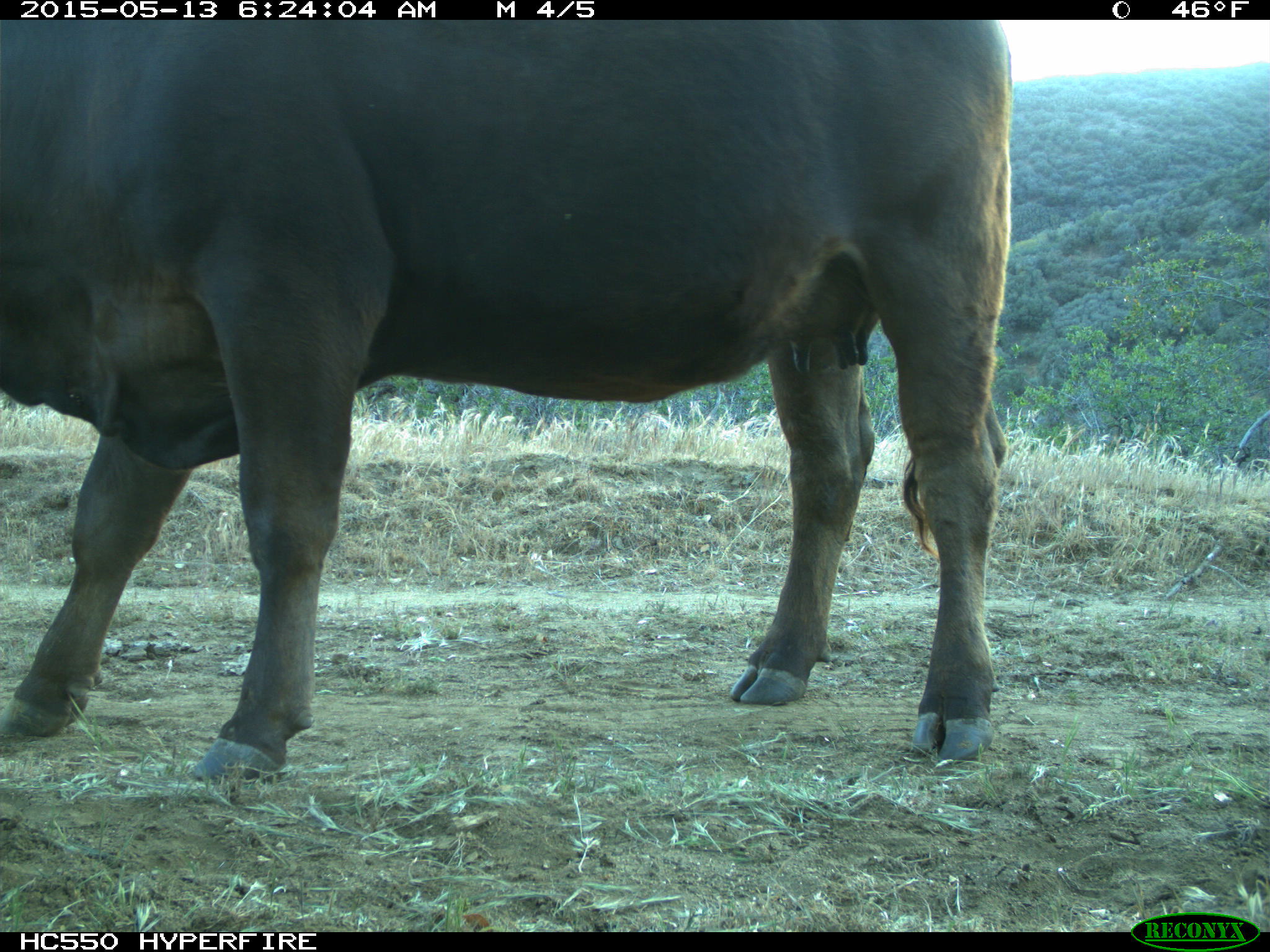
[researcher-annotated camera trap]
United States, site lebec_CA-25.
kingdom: Animalia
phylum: Chordata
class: Mammalia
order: Artiodactyla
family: Bovidae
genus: Bos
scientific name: Bos taurus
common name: domestic cow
Bos taurus (domestic cow).